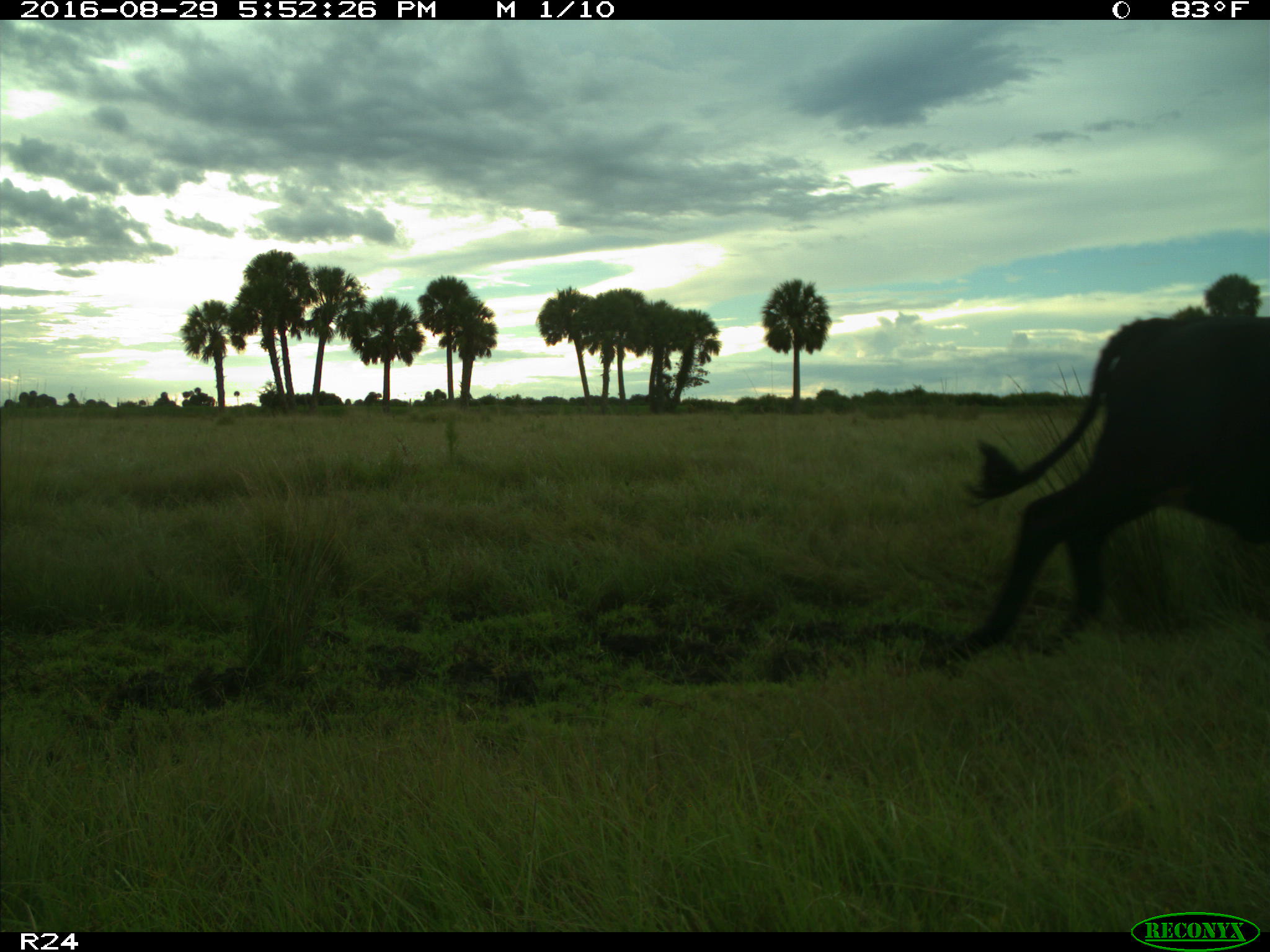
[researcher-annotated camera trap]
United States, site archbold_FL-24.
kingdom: Animalia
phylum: Chordata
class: Mammalia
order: Artiodactyla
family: Bovidae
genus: Bos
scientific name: Bos taurus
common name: domestic cow